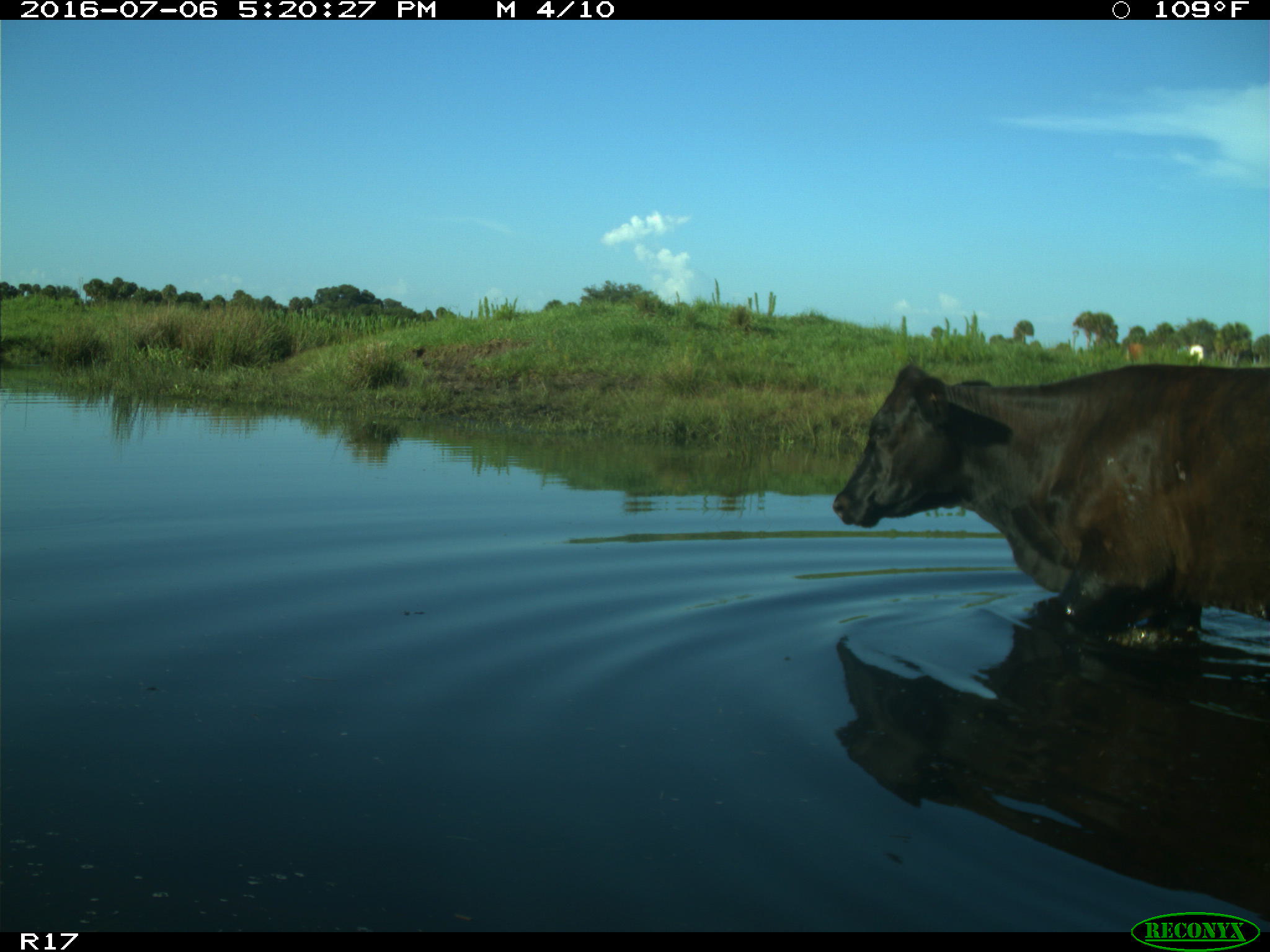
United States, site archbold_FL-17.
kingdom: Animalia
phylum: Chordata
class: Mammalia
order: Artiodactyla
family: Bovidae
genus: Bos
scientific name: Bos taurus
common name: domestic cow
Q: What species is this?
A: Bos taurus (domestic cow).